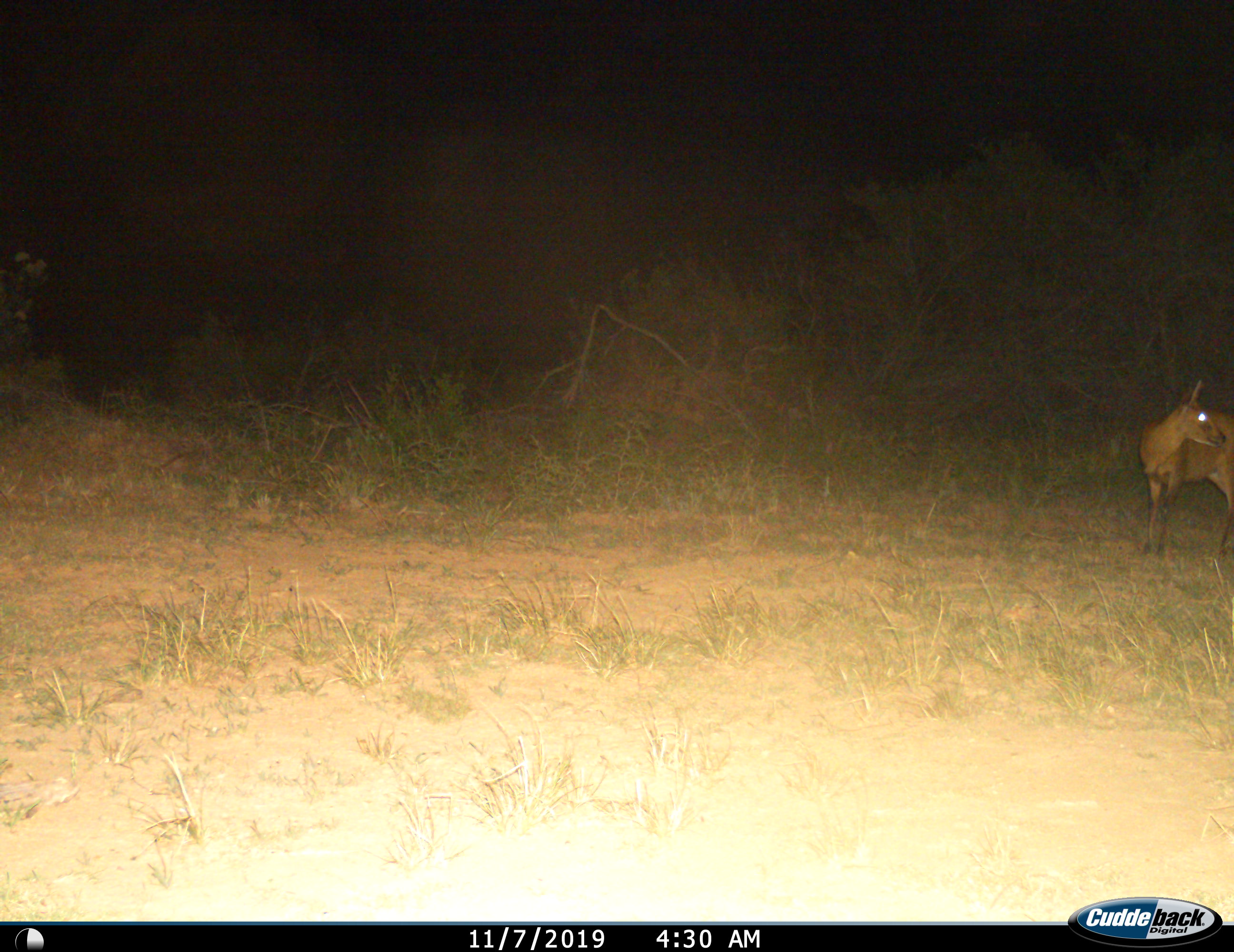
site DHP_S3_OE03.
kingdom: Animalia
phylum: Chordata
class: Mammalia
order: Artiodactyla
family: Bovidae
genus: Sylvicapra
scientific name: Sylvicapra grimmia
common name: common duiker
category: duikercommongrey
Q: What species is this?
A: Duikercommongrey (common duiker) (Sylvicapra grimmia).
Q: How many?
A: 1.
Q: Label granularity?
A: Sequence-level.